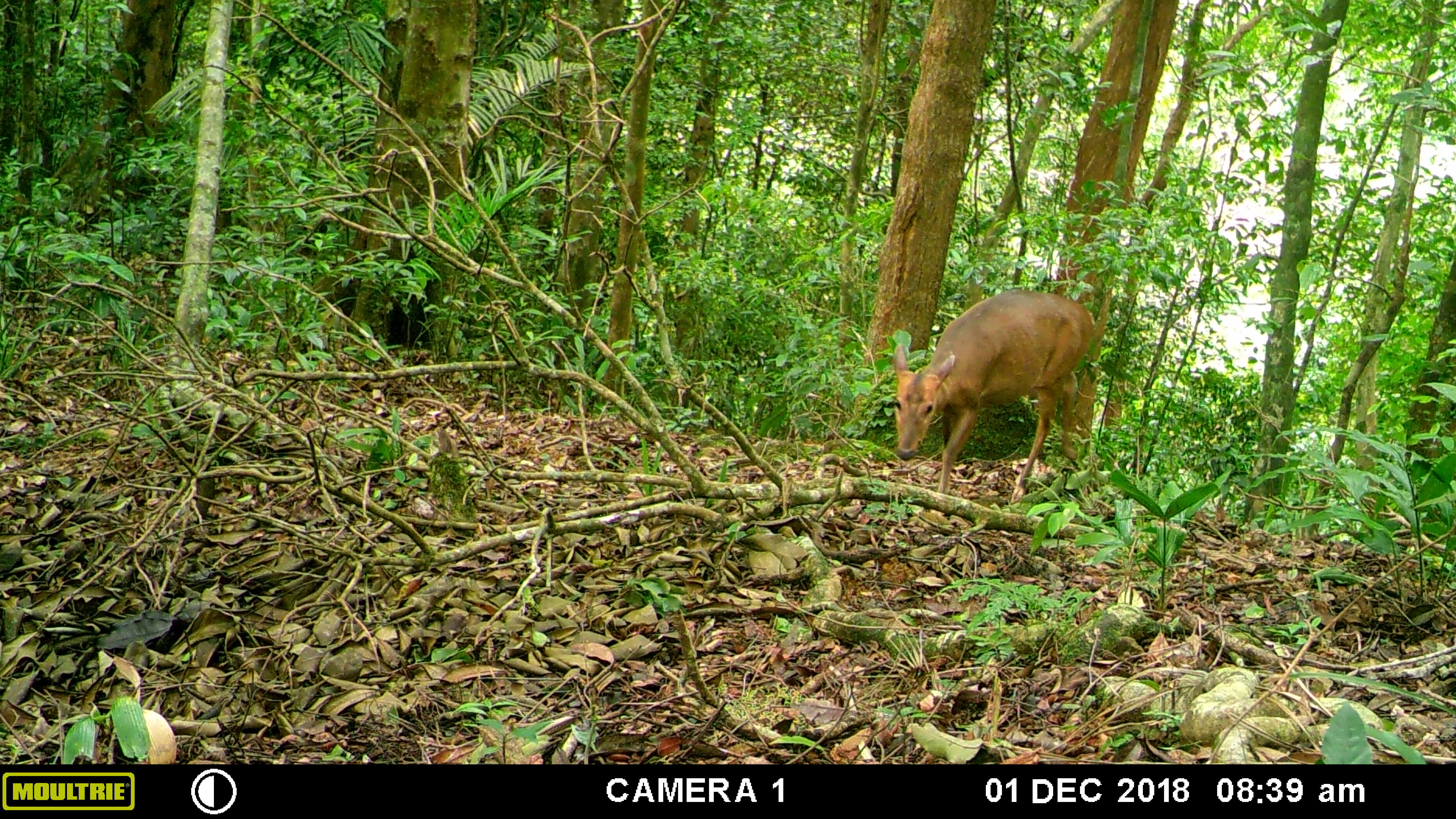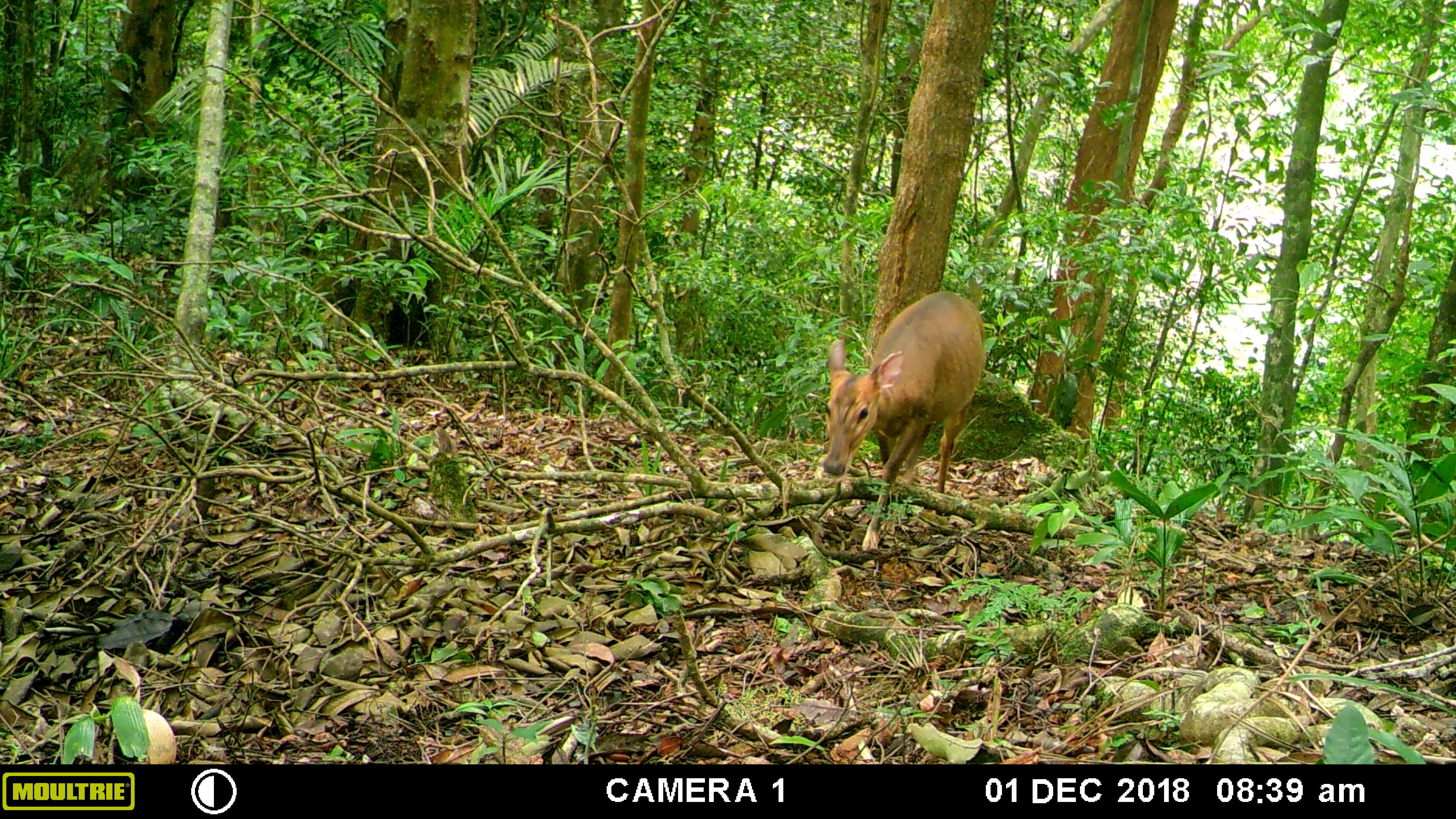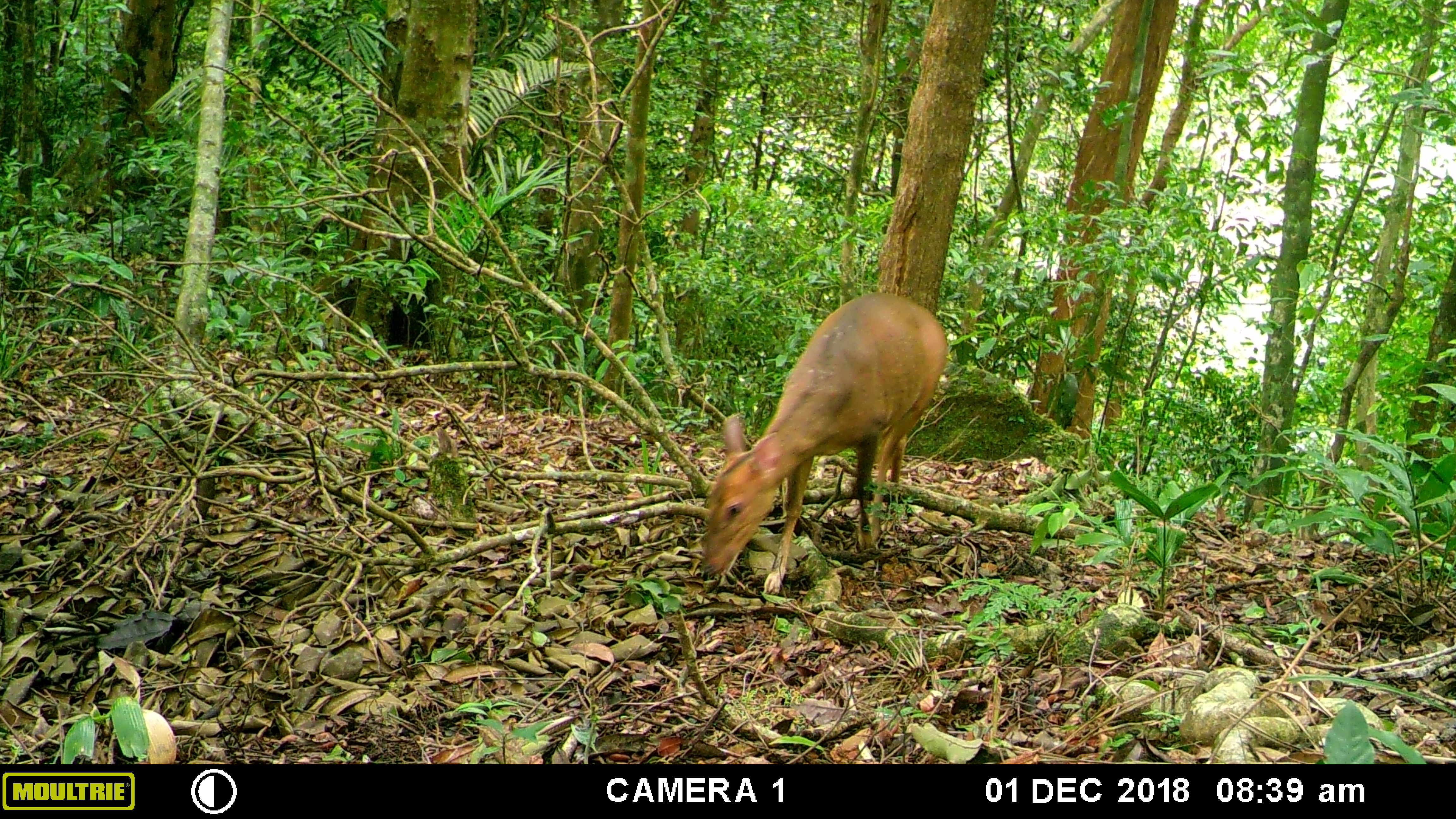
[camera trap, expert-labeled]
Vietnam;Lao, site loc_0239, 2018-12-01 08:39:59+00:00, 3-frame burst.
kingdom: Animalia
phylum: Chordata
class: Mammalia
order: Artiodactyla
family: Cervidae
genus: Muntiacus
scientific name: Muntiacus vuquangensis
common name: large-antlered muntjac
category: large antlered muntjac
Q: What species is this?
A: Large antlered muntjac (large-antlered muntjac) (Muntiacus vuquangensis).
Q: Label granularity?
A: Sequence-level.